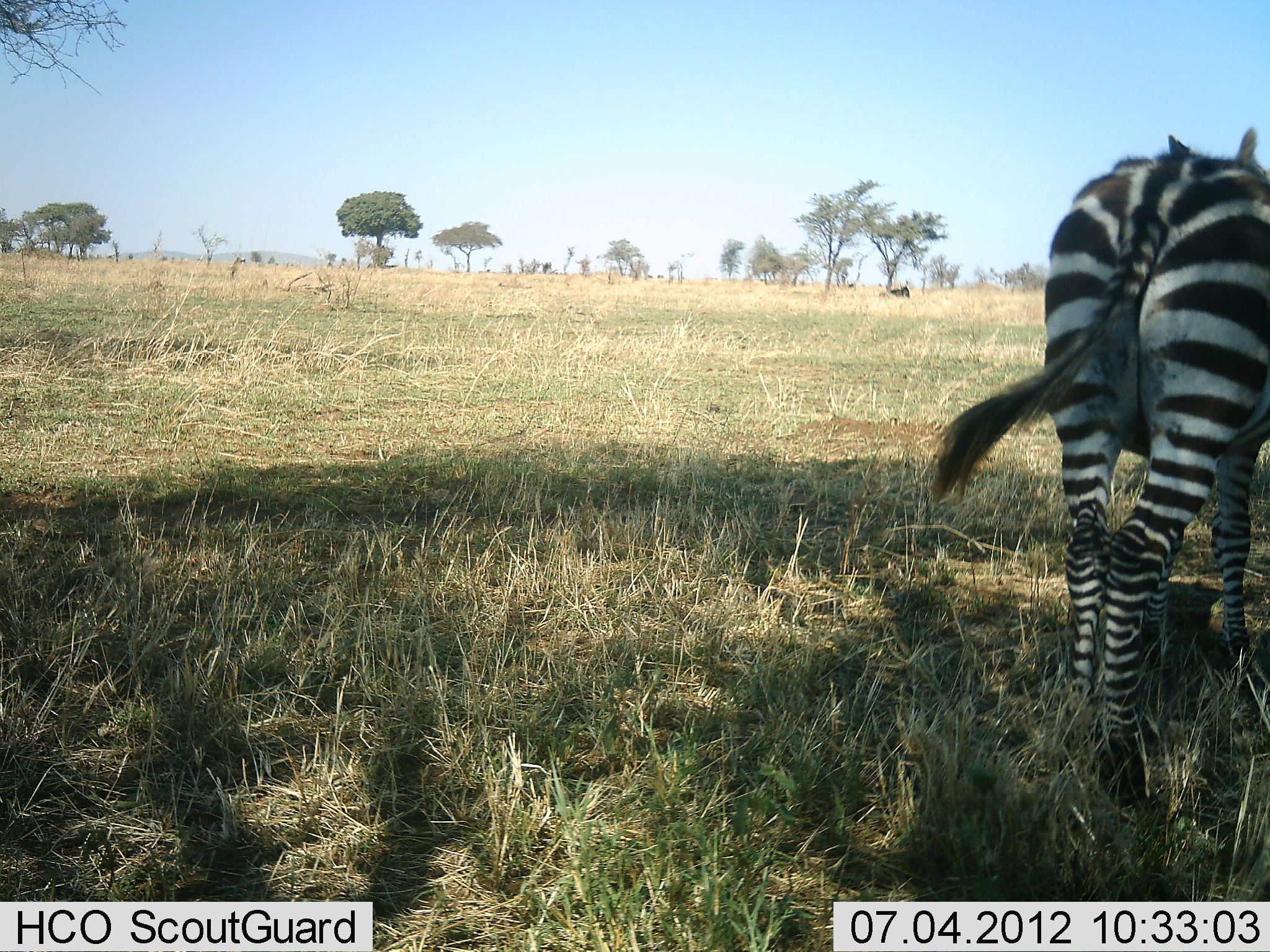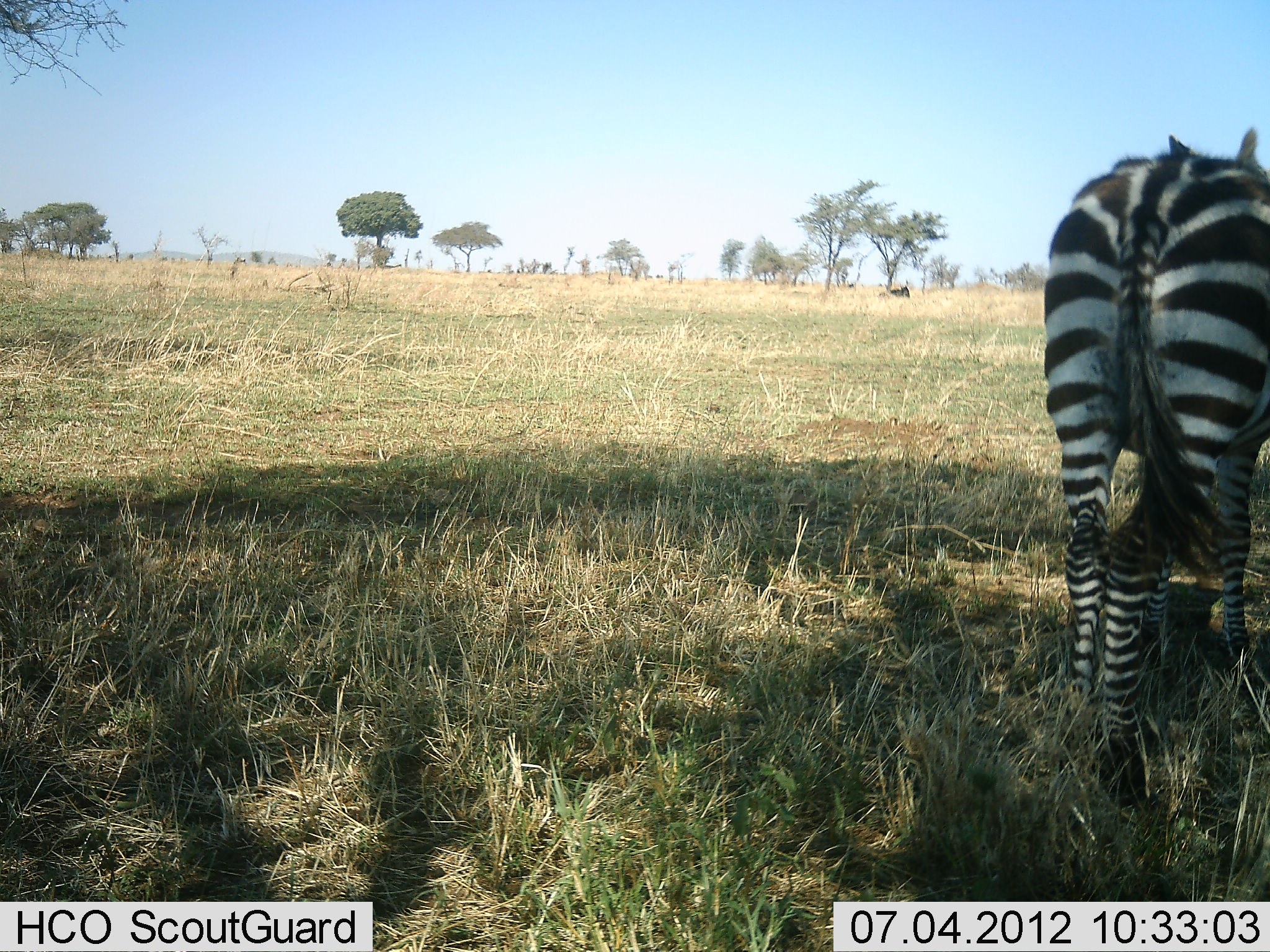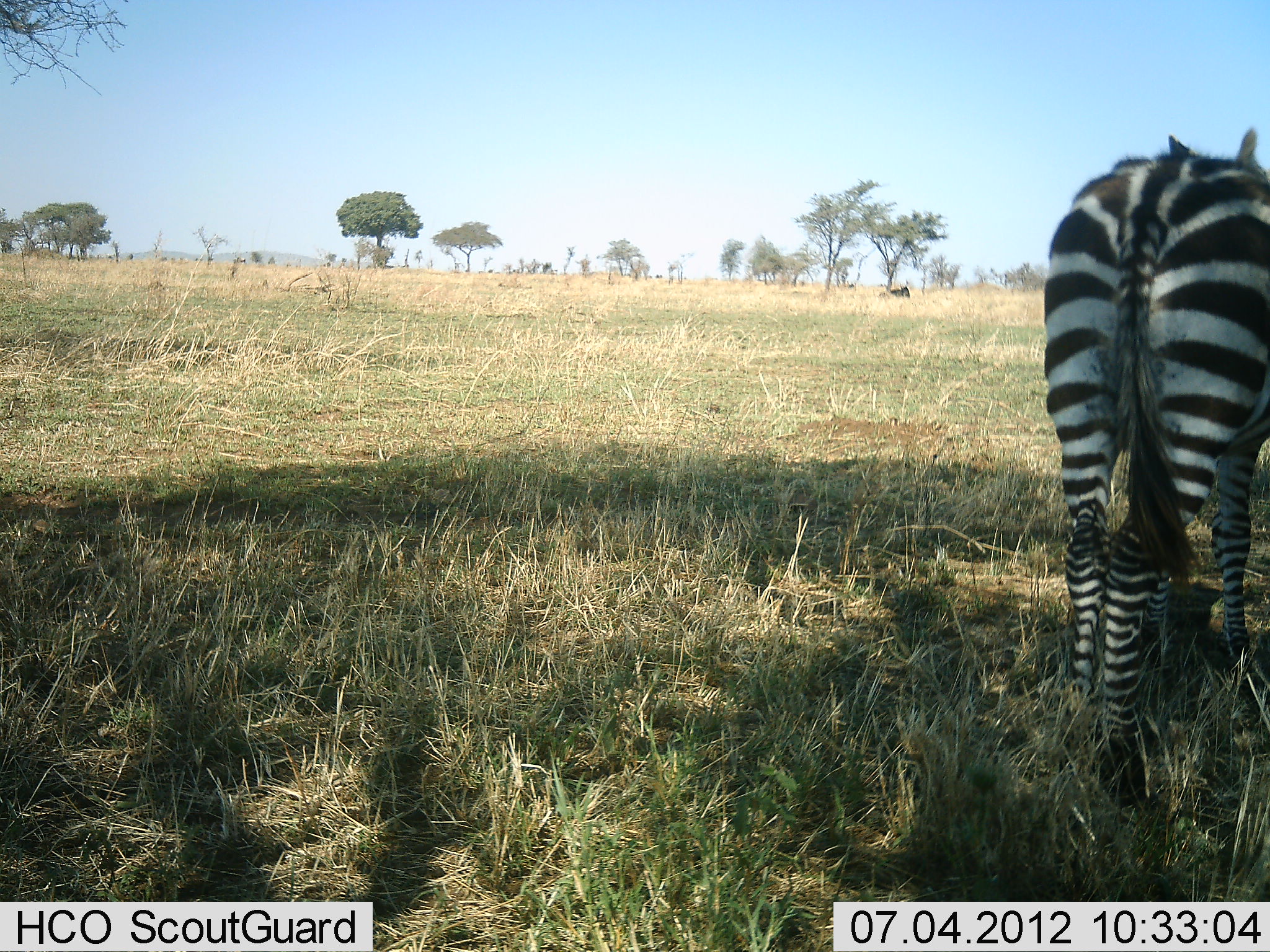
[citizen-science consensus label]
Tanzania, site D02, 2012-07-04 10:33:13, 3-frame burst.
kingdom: Animalia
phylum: Chordata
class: Mammalia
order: Perissodactyla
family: Equidae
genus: Equus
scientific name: Equus quagga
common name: plains zebra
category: zebra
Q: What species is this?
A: Zebra (plains zebra) (Equus quagga).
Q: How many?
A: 1.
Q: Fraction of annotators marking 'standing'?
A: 100%.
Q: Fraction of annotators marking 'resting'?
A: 9%.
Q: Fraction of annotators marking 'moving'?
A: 0%.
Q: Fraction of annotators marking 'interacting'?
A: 0%.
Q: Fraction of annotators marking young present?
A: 0%.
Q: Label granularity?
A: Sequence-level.